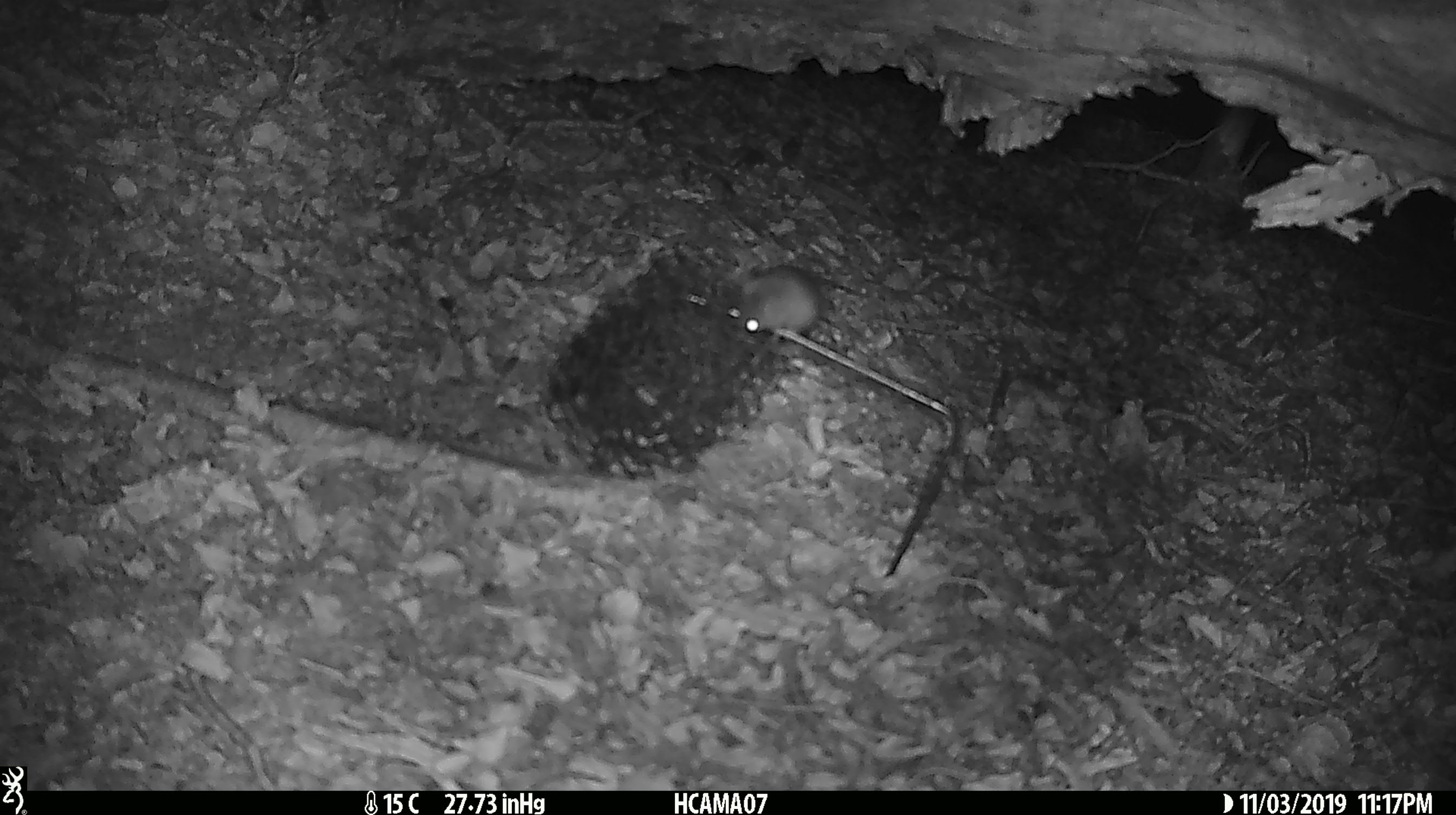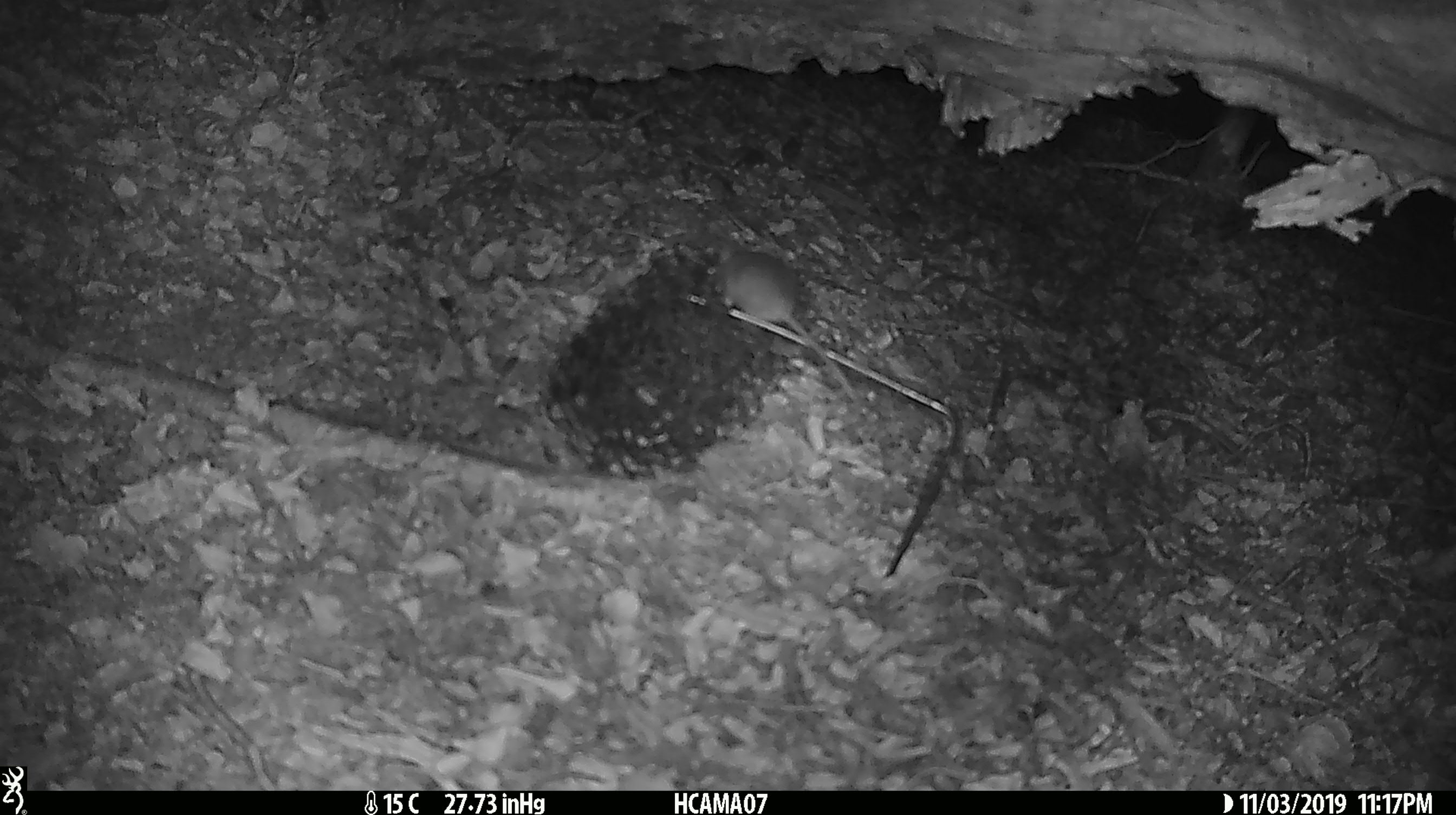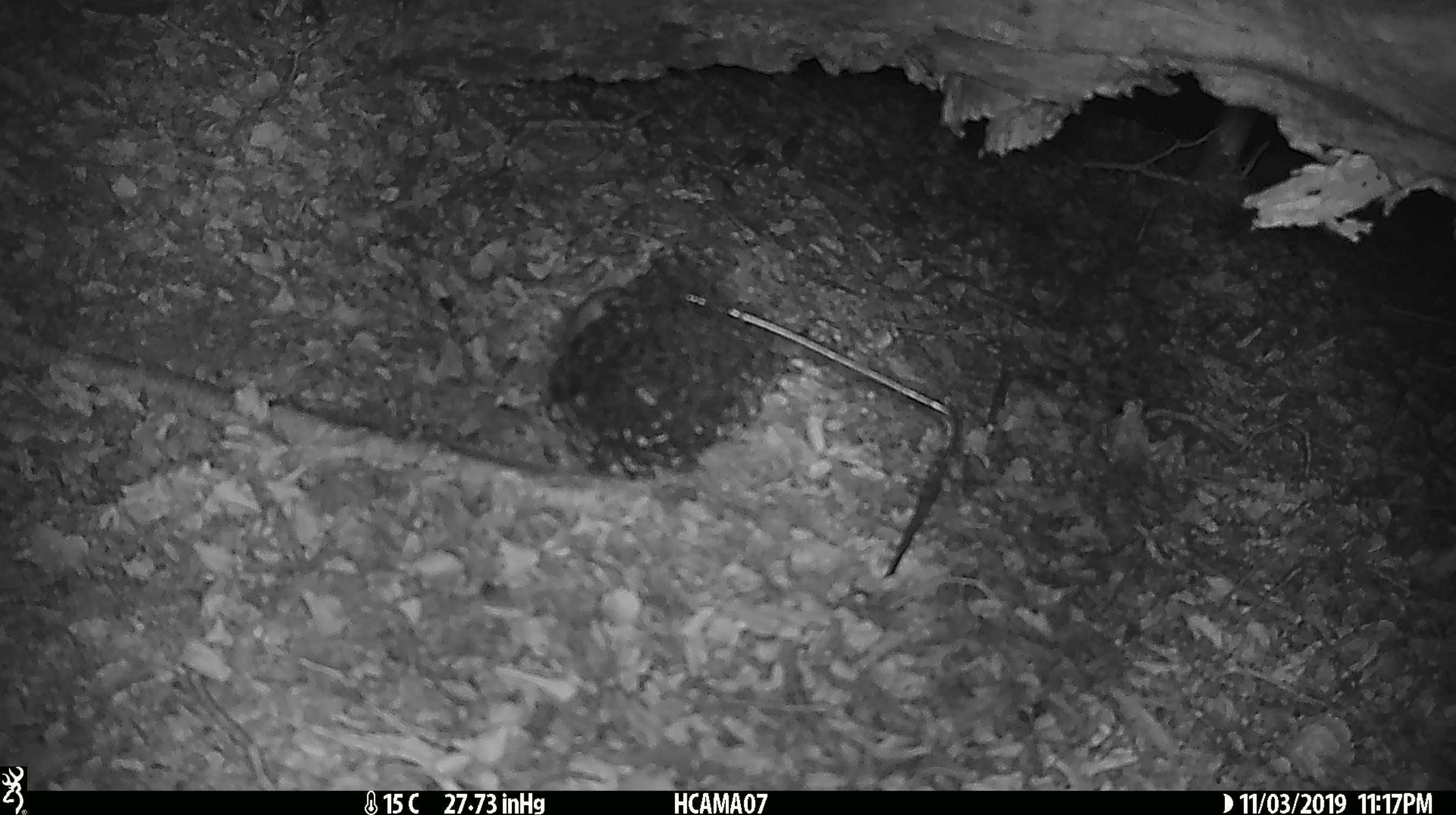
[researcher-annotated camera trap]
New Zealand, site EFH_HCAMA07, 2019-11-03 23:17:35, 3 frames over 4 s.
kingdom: Animalia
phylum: Chordata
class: Mammalia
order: Rodentia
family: Muridae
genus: Mus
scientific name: Mus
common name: mouse